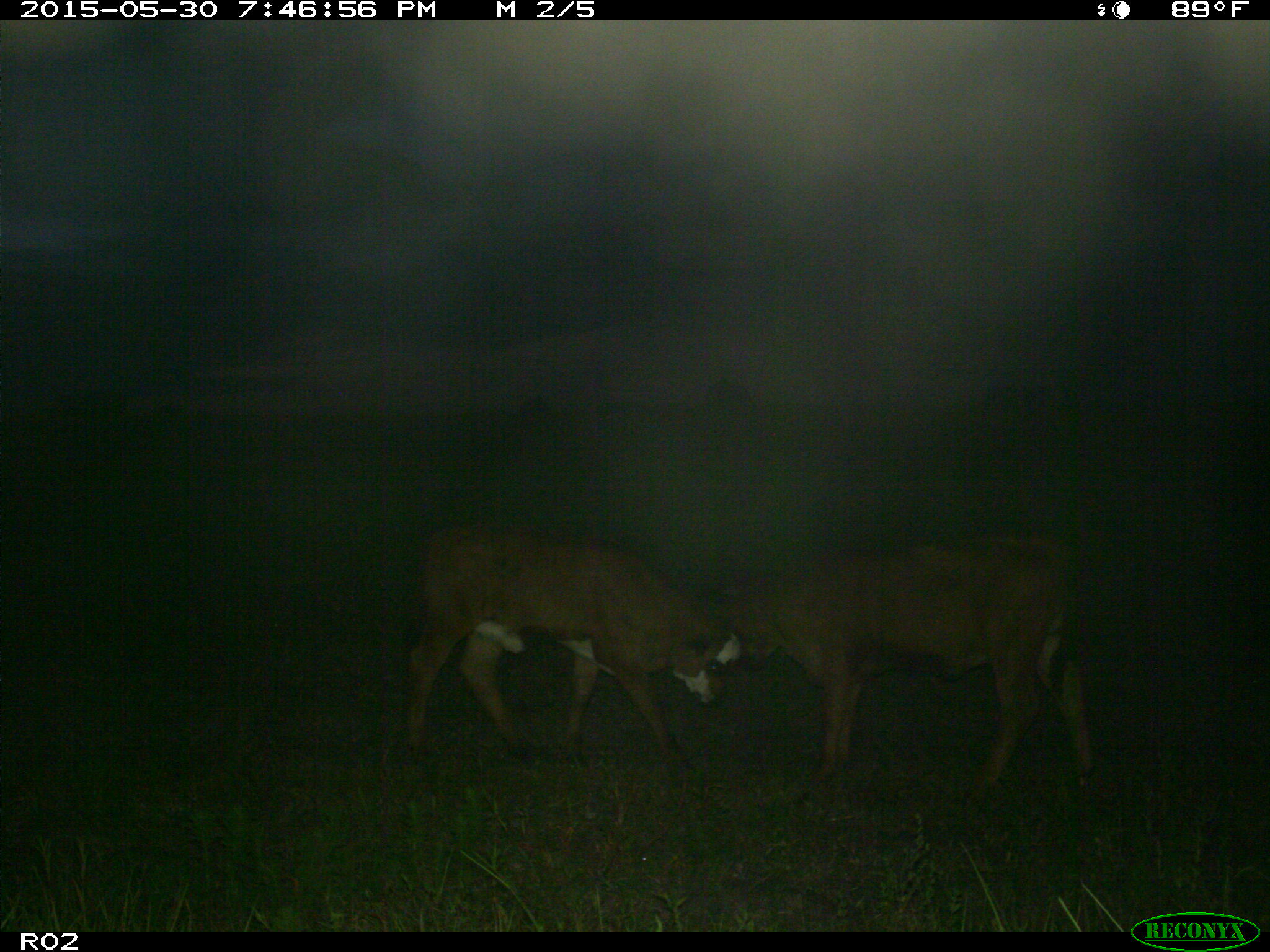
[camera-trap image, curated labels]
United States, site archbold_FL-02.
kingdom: Animalia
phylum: Chordata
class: Mammalia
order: Artiodactyla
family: Bovidae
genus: Bos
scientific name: Bos taurus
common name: domestic cow